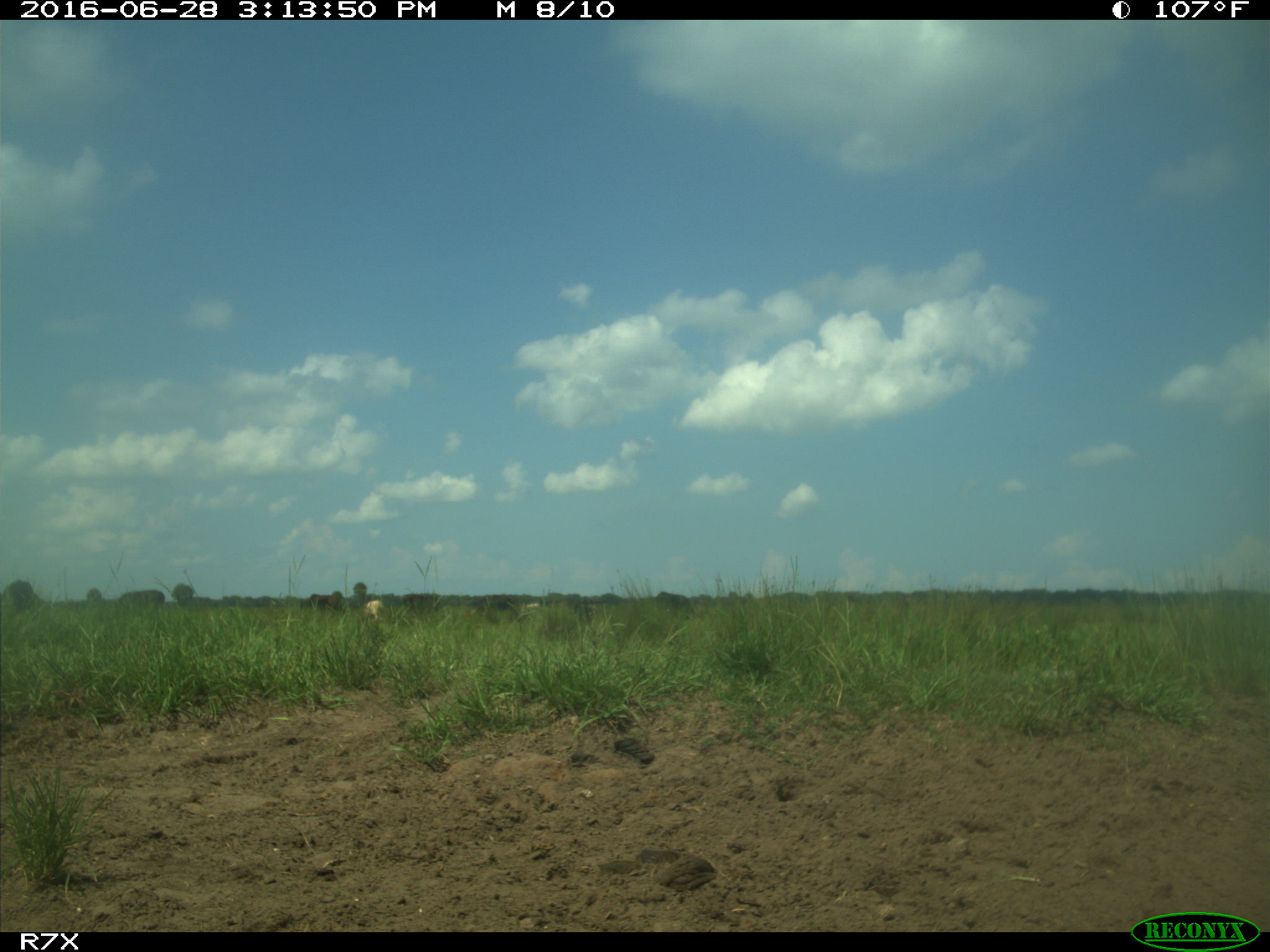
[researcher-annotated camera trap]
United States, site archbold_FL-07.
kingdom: Animalia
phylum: Chordata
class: Mammalia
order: Artiodactyla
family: Bovidae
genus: Bos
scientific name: Bos taurus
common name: domestic cow